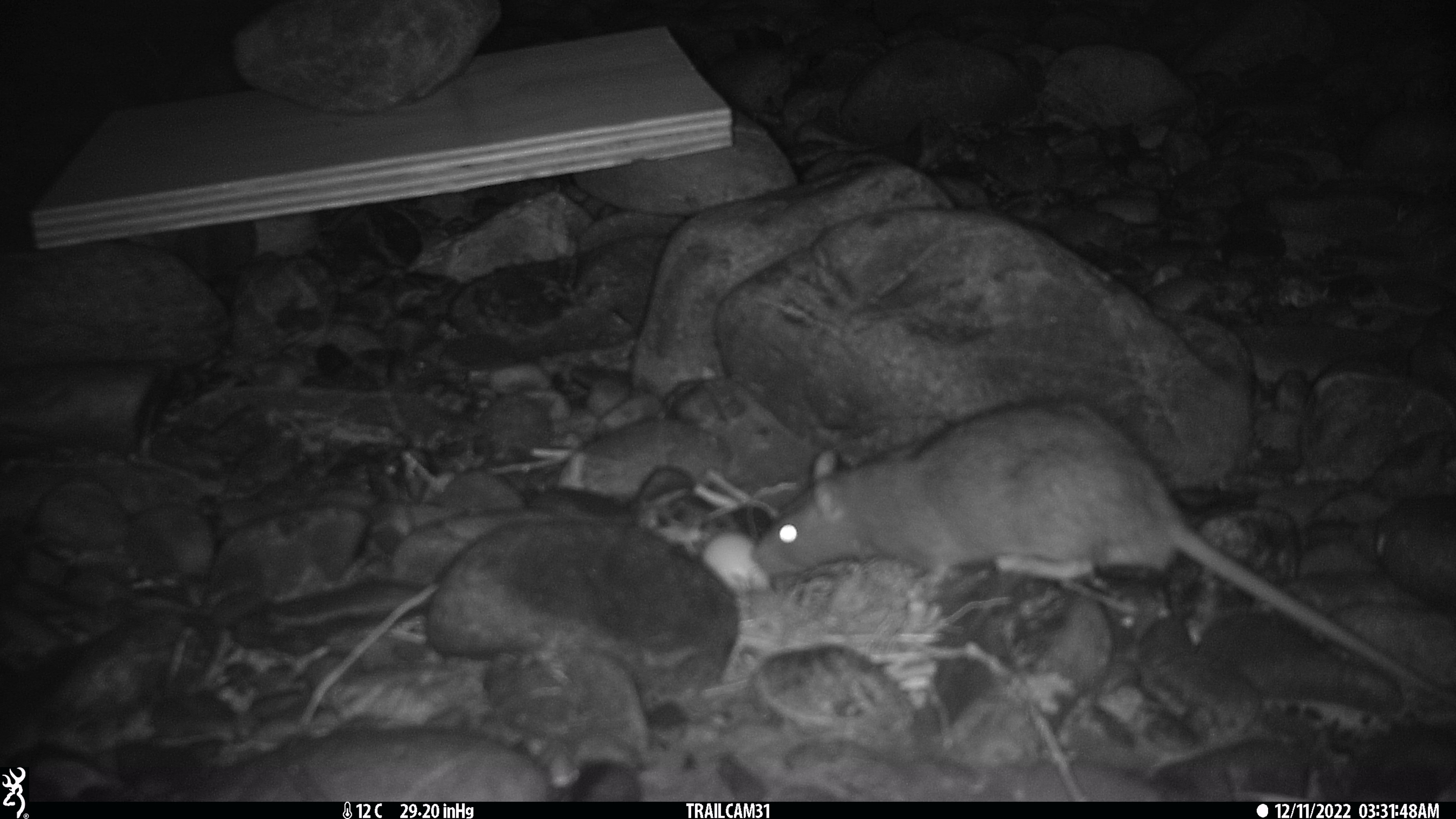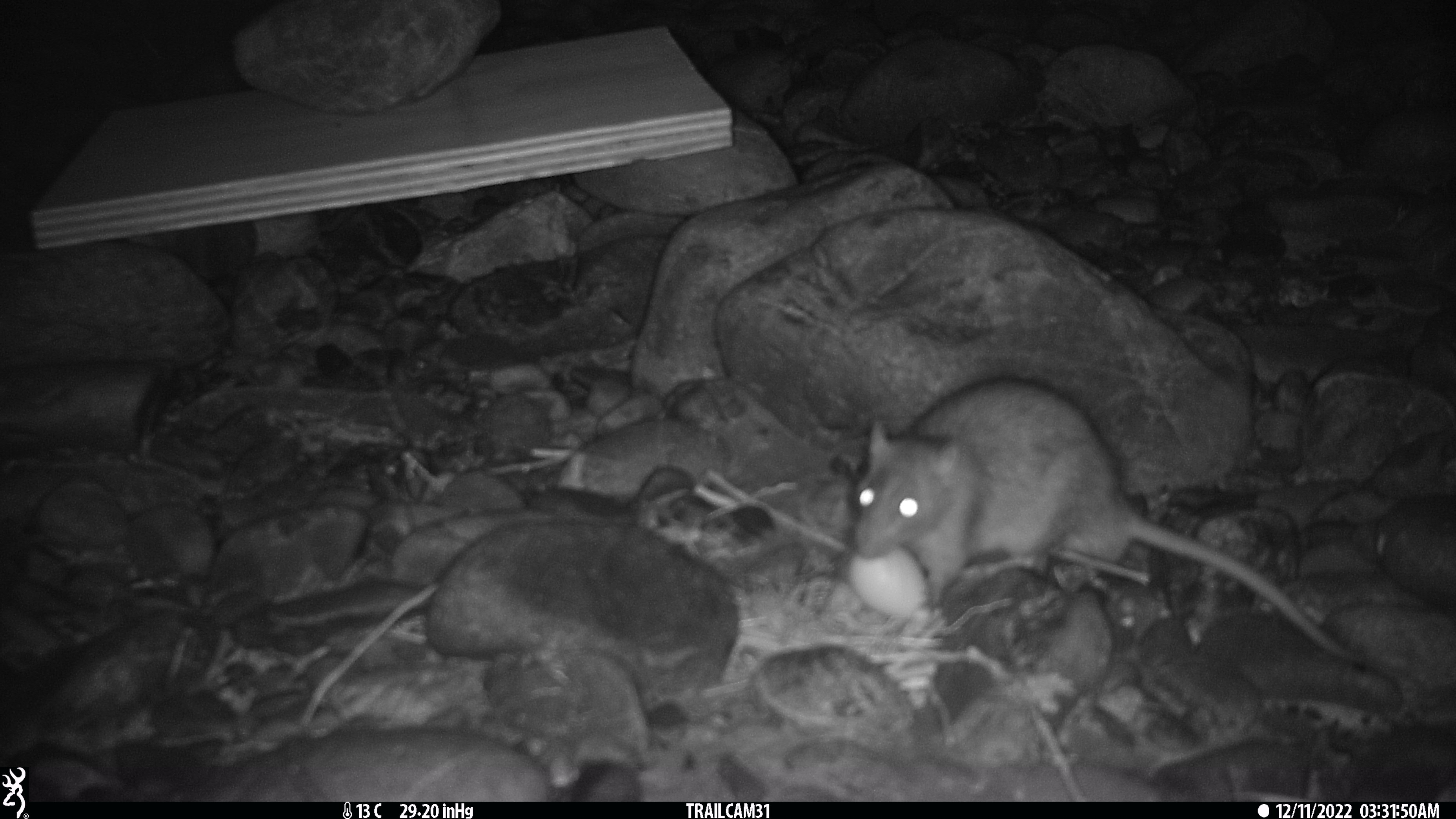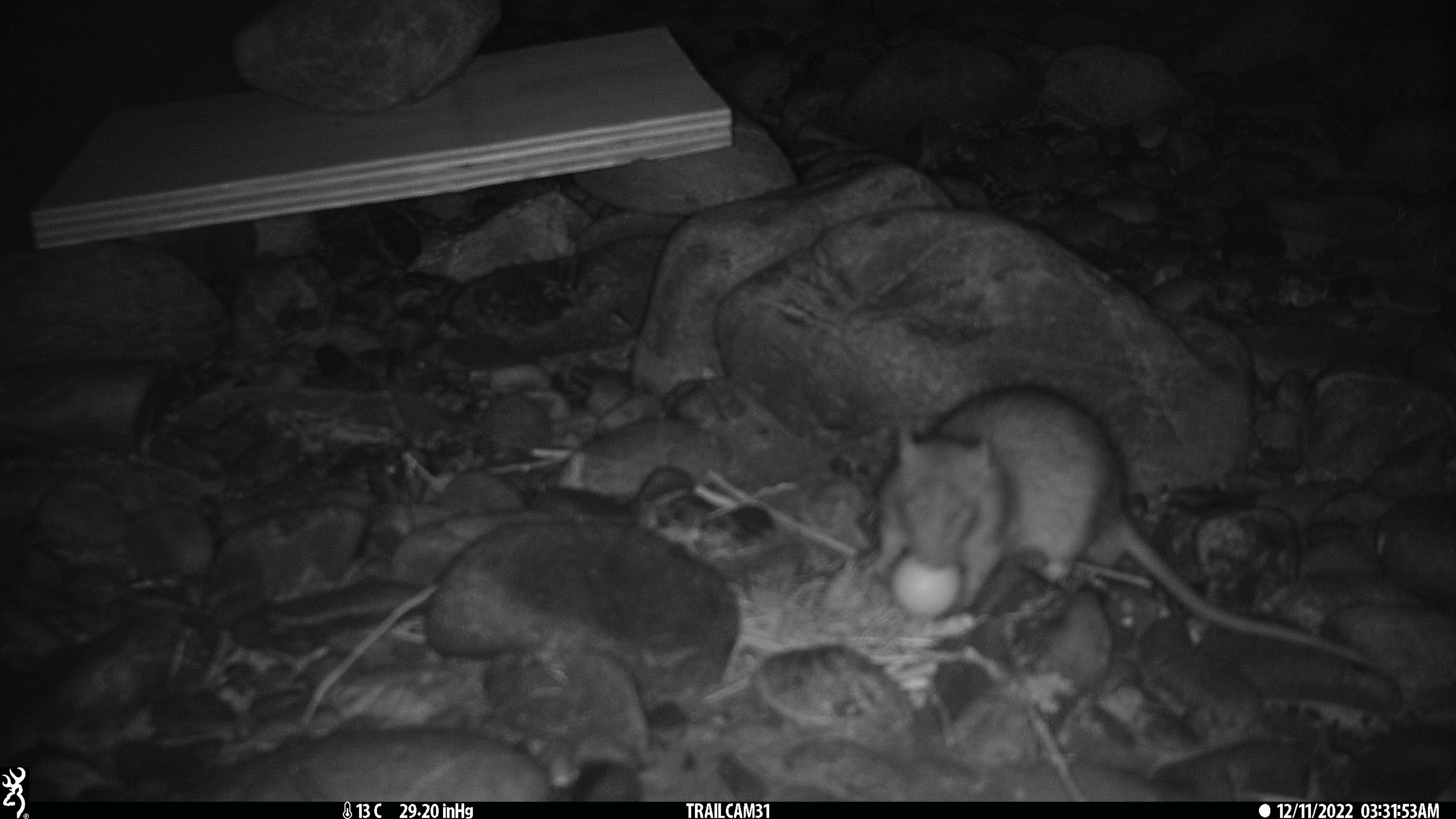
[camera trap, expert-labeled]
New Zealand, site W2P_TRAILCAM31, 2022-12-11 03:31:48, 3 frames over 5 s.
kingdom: Animalia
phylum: Chordata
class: Mammalia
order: Rodentia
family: Muridae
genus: Rattus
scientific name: Rattus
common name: rat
Rat (Rattus).